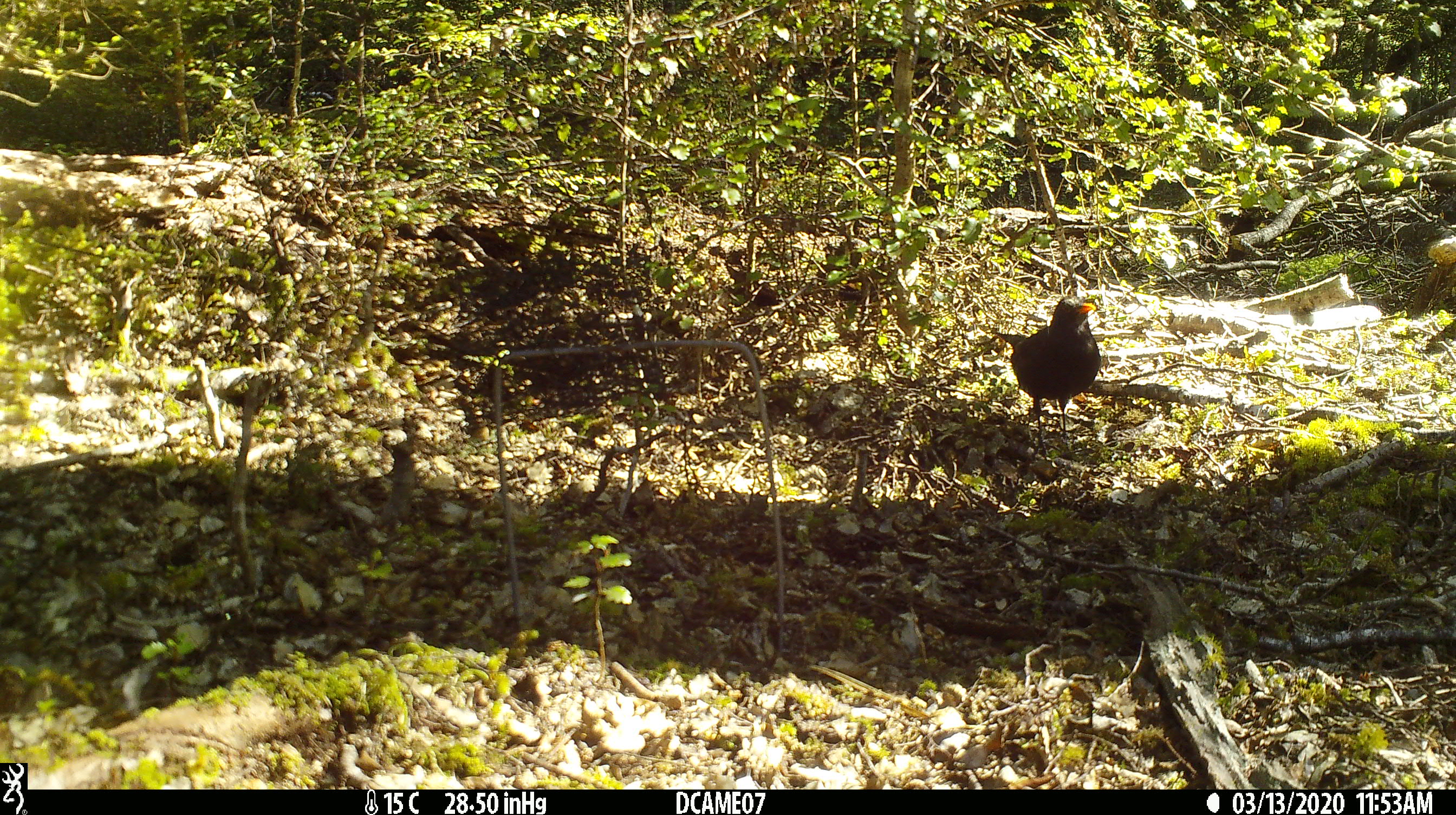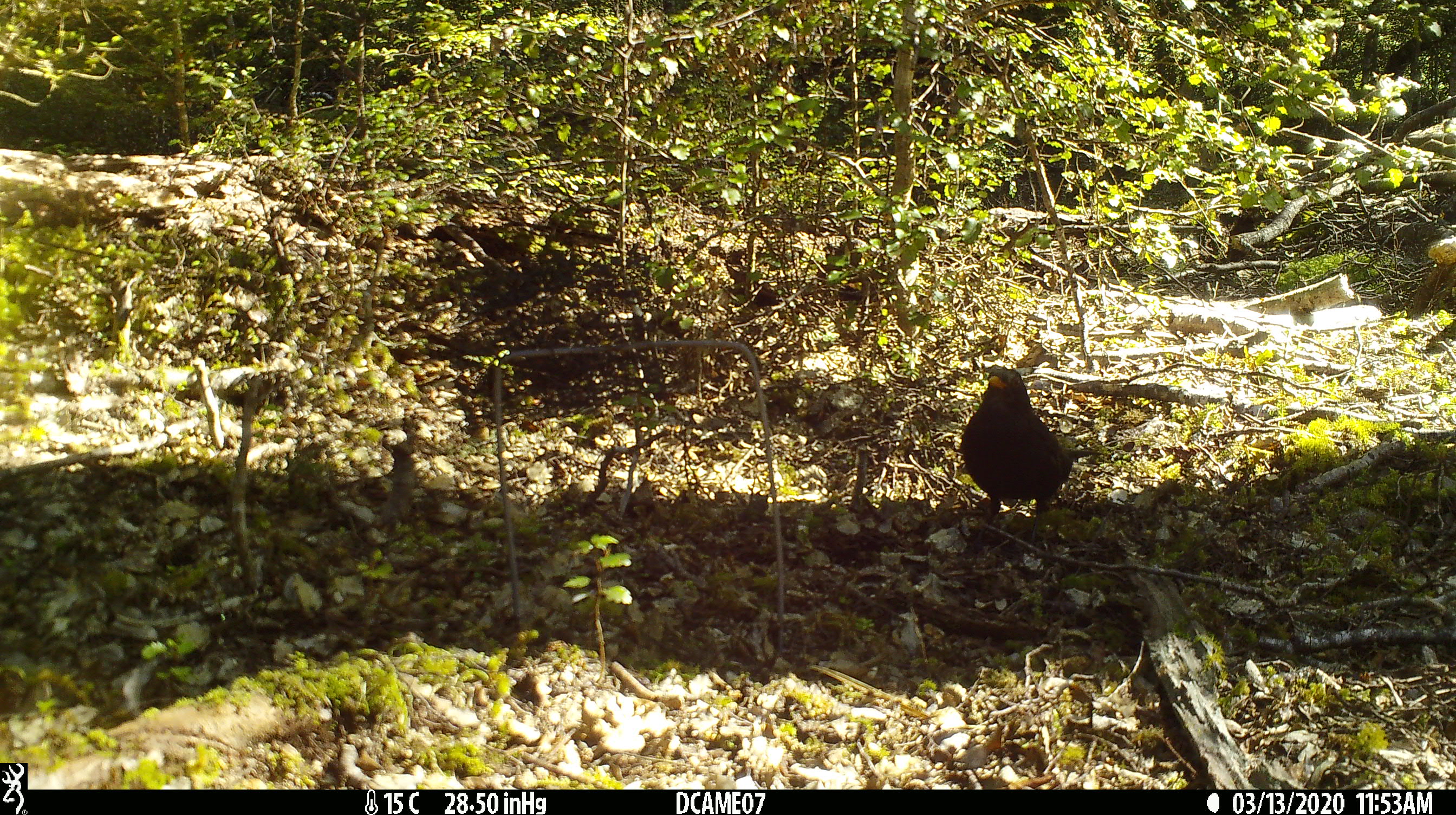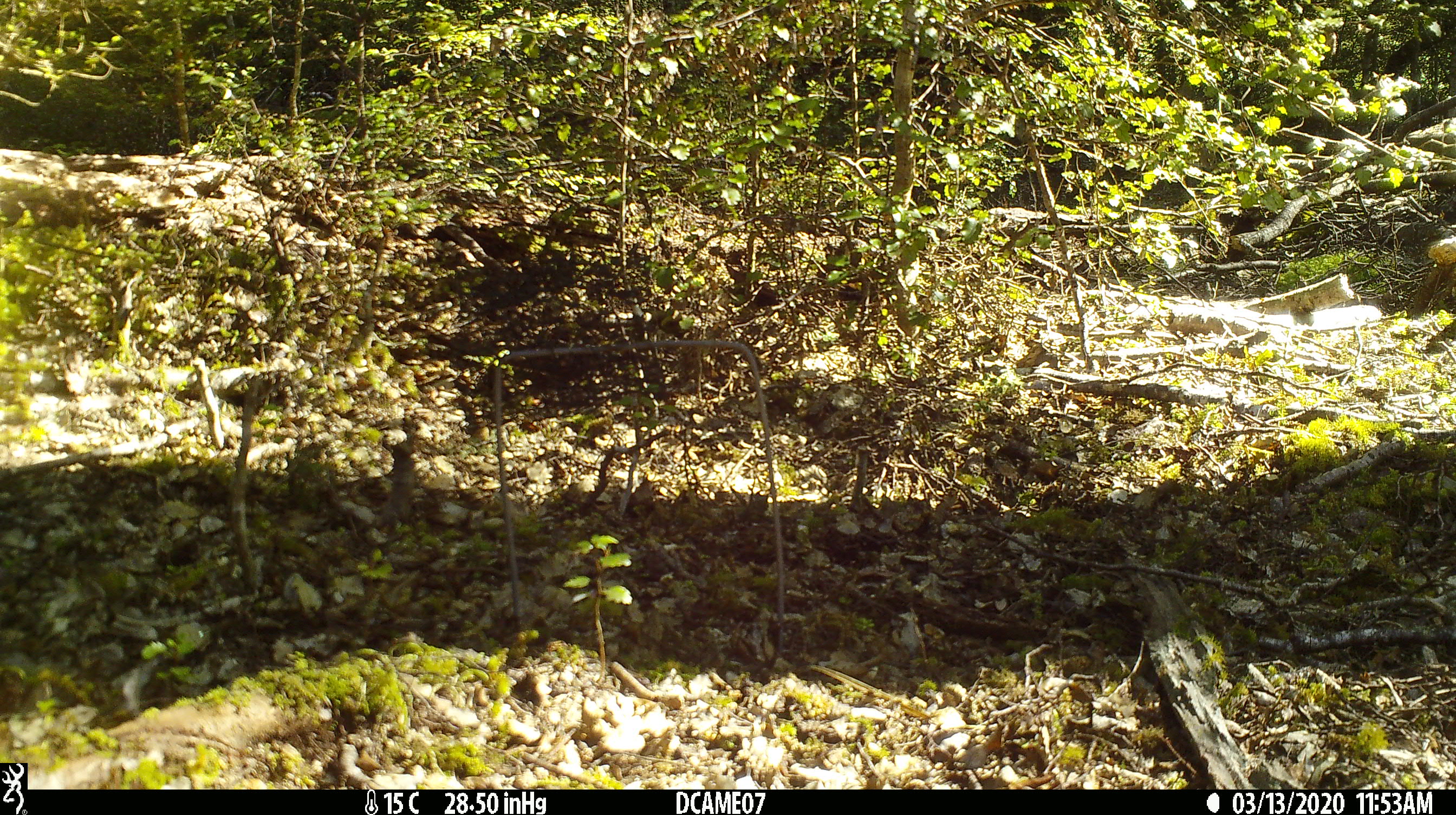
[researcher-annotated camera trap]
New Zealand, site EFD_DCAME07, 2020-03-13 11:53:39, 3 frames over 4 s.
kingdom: Animalia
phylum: Chordata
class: Aves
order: Passeriformes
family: Turdidae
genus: Turdus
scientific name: Turdus merula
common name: eurasian blackbird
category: blackbird